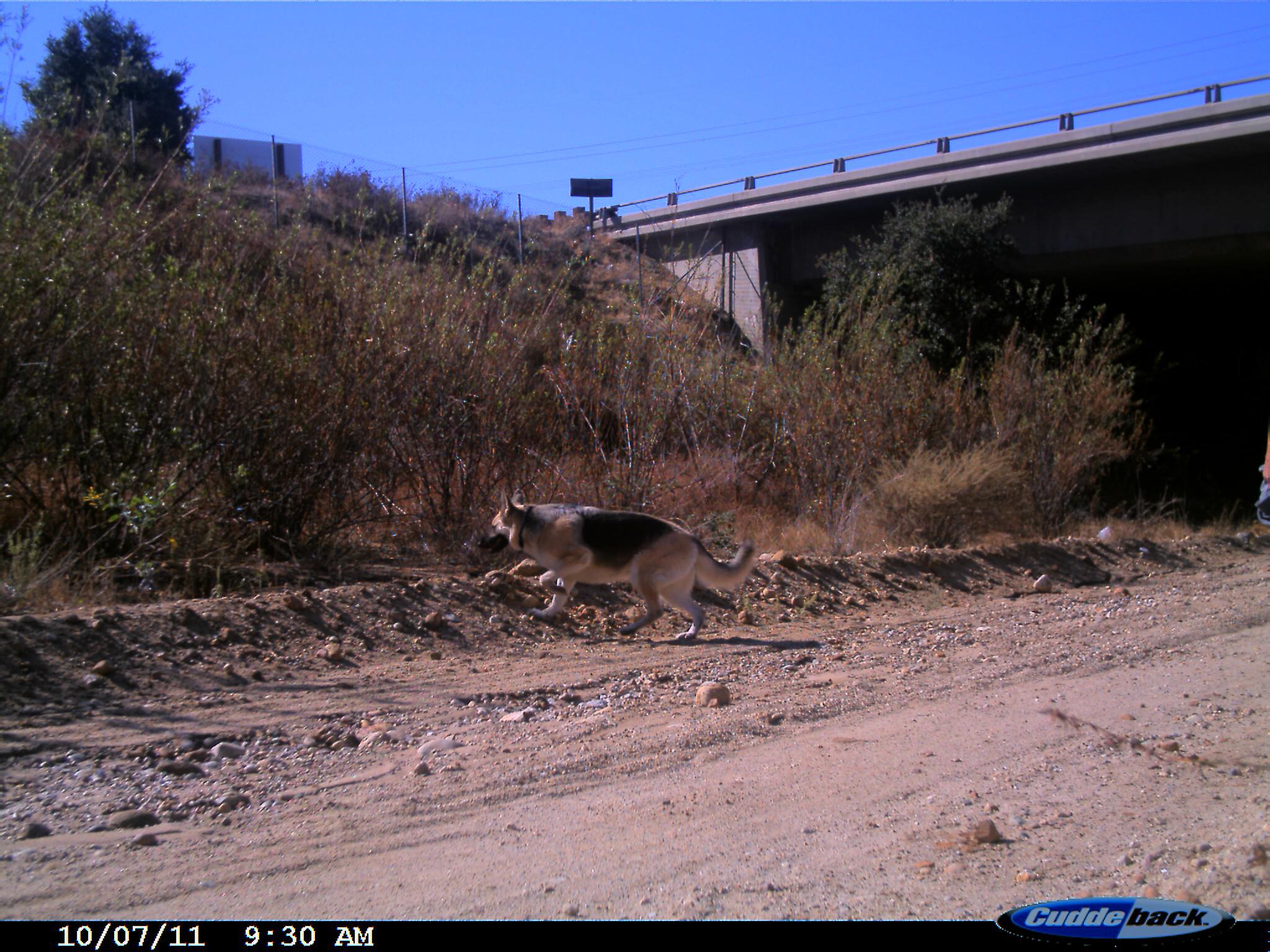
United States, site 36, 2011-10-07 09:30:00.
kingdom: Animalia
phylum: Chordata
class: Mammalia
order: Carnivora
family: Canidae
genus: Canis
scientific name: Canis familiaris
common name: domestic dog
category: dog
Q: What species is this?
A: Dog (domestic dog) (Canis familiaris).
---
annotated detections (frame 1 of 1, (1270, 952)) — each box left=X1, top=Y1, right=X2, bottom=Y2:
dog: left=476, top=487, right=758, bottom=645